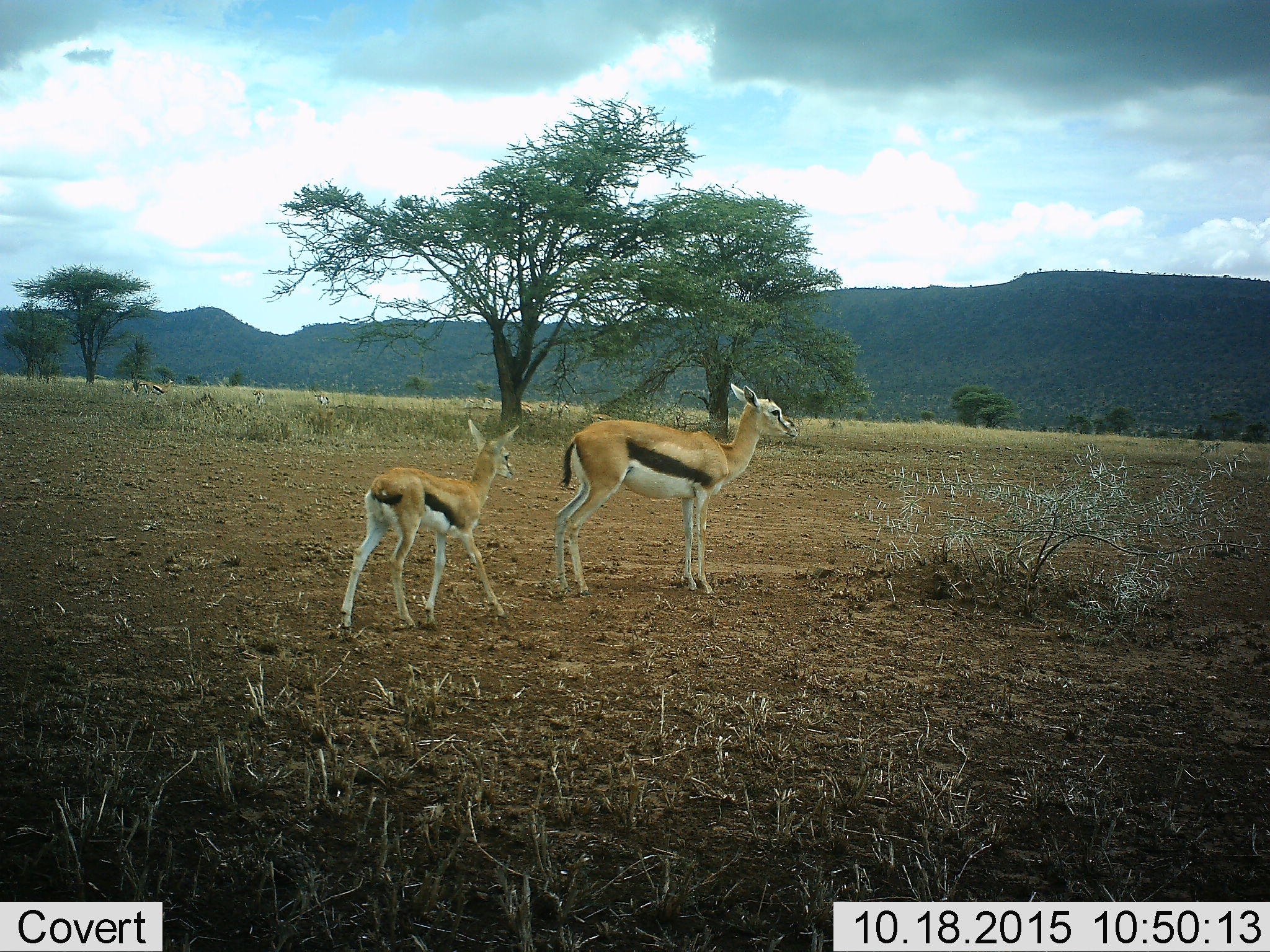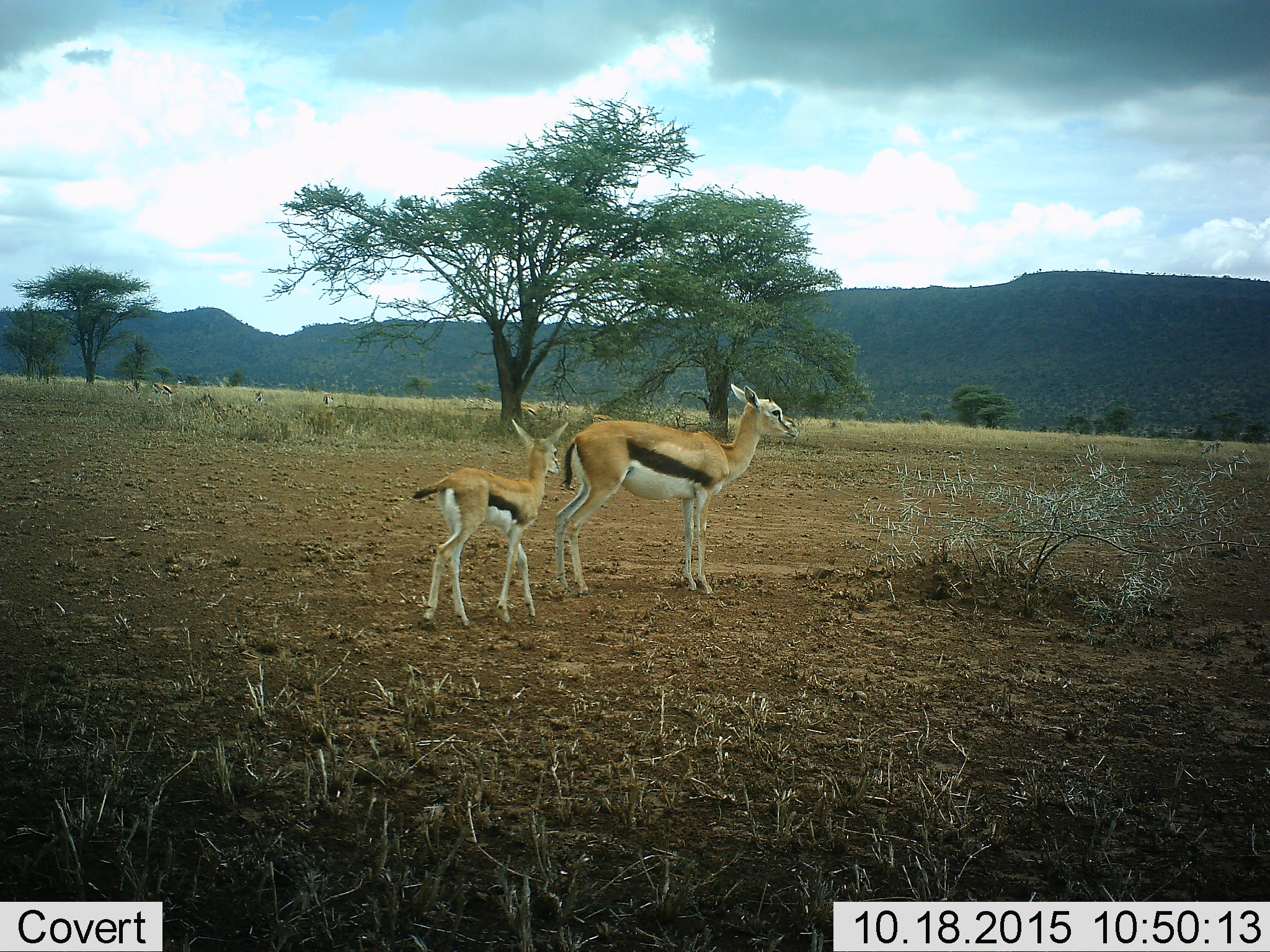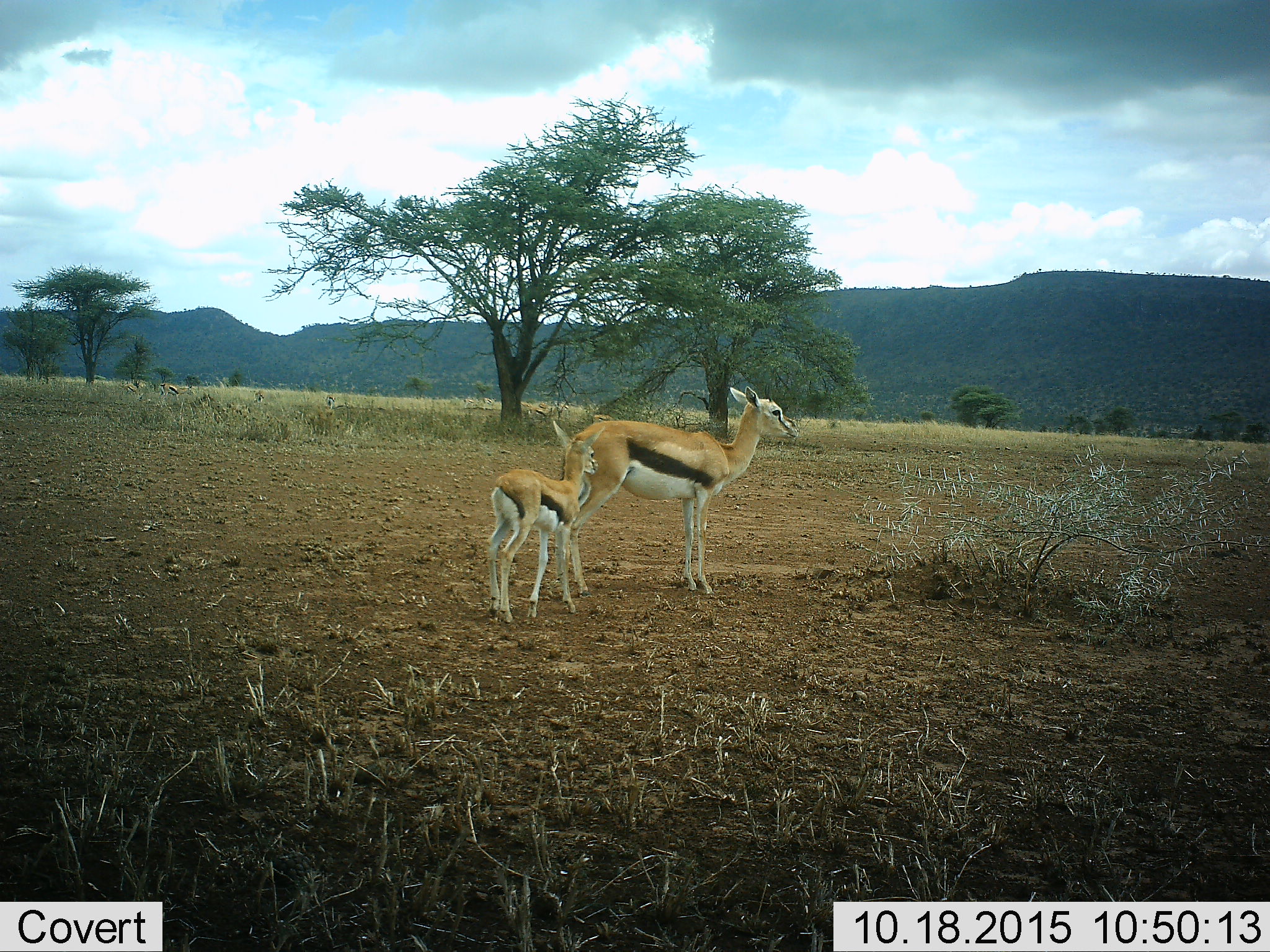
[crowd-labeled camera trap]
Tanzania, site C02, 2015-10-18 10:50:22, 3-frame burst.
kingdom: Animalia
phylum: Chordata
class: Mammalia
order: Artiodactyla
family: Bovidae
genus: Eudorcas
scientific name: Eudorcas thomsonii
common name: thomson's gazelle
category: gazellethomsons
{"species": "gazellethomsons (thomson's gazelle) (Eudorcas thomsonii)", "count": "2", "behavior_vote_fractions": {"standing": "79%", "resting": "0%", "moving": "74%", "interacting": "0%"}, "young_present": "100%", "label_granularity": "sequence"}